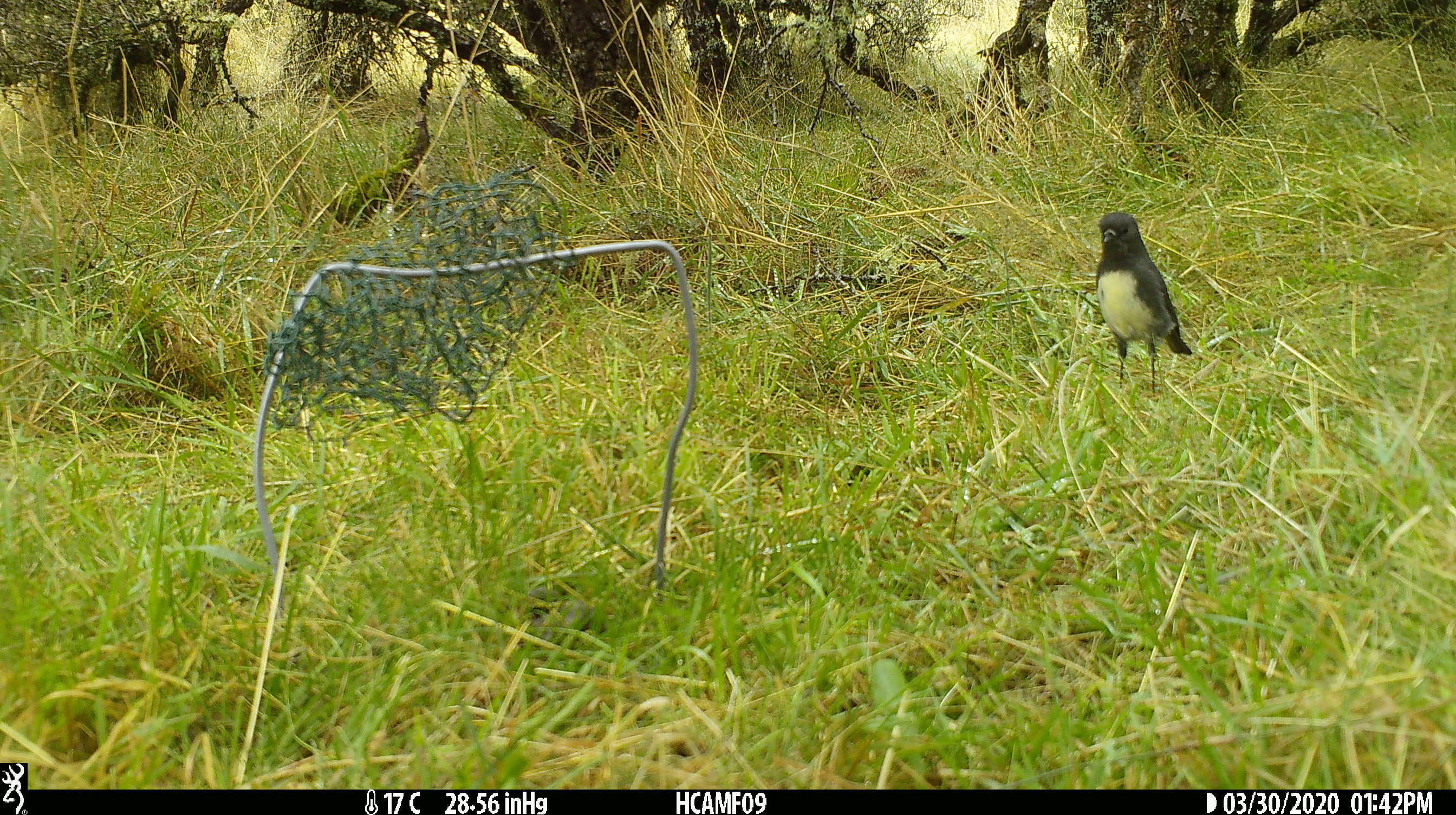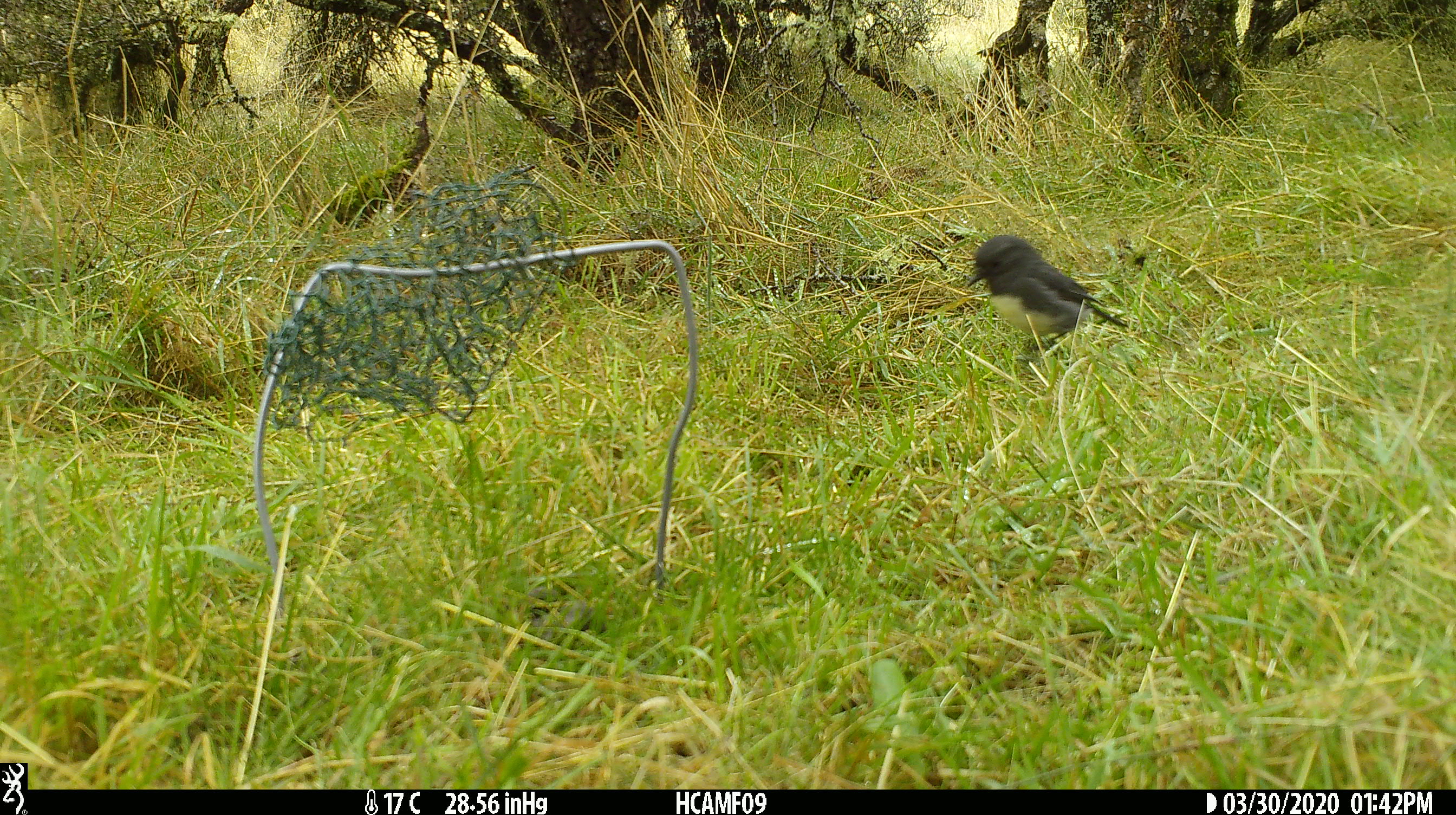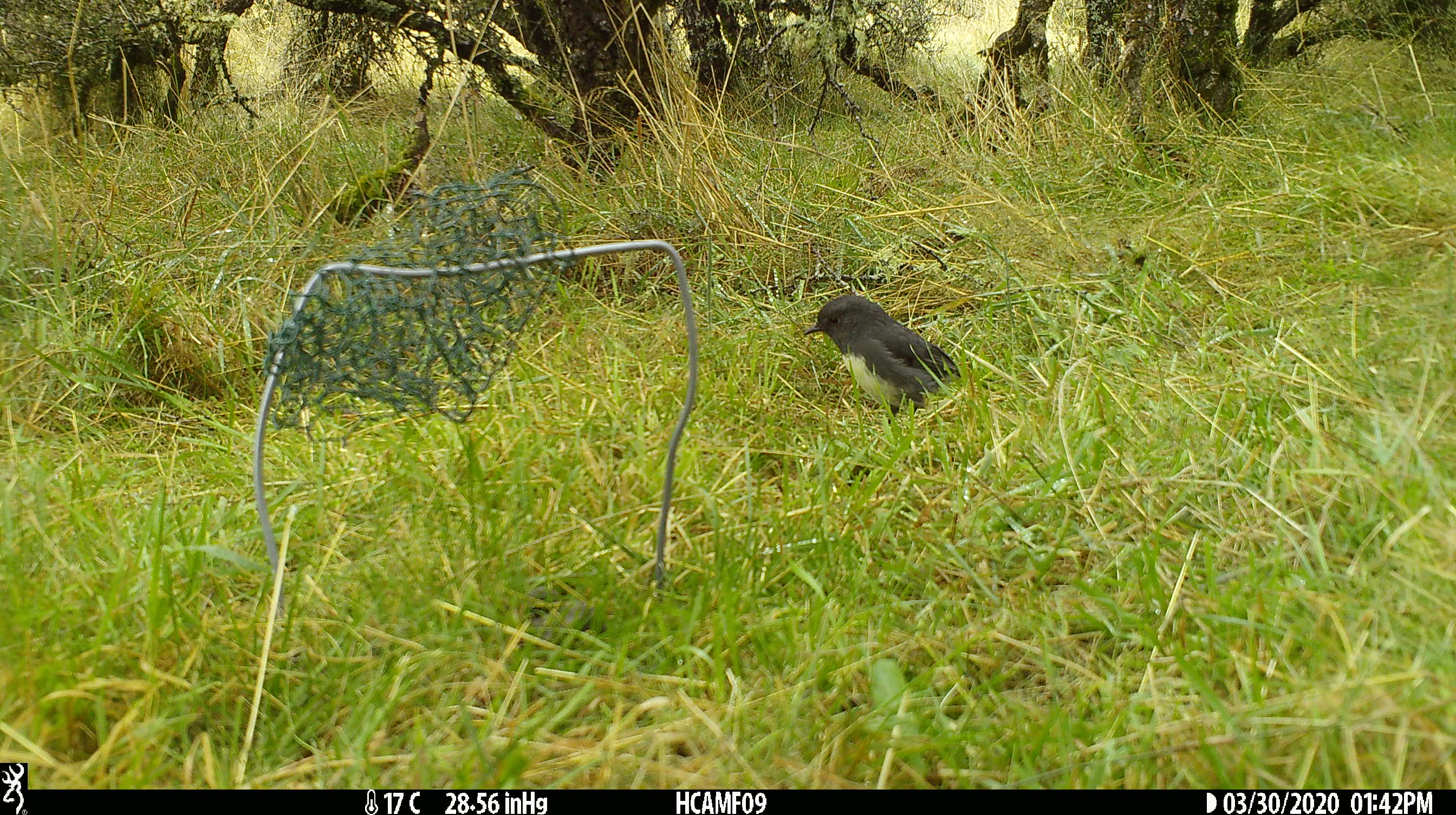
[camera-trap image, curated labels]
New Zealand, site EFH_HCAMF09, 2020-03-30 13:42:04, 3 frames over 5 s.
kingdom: Animalia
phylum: Chordata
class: Aves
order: Passeriformes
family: Petroicidae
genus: Petroica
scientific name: Petroica australis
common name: new zealand robin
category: robin